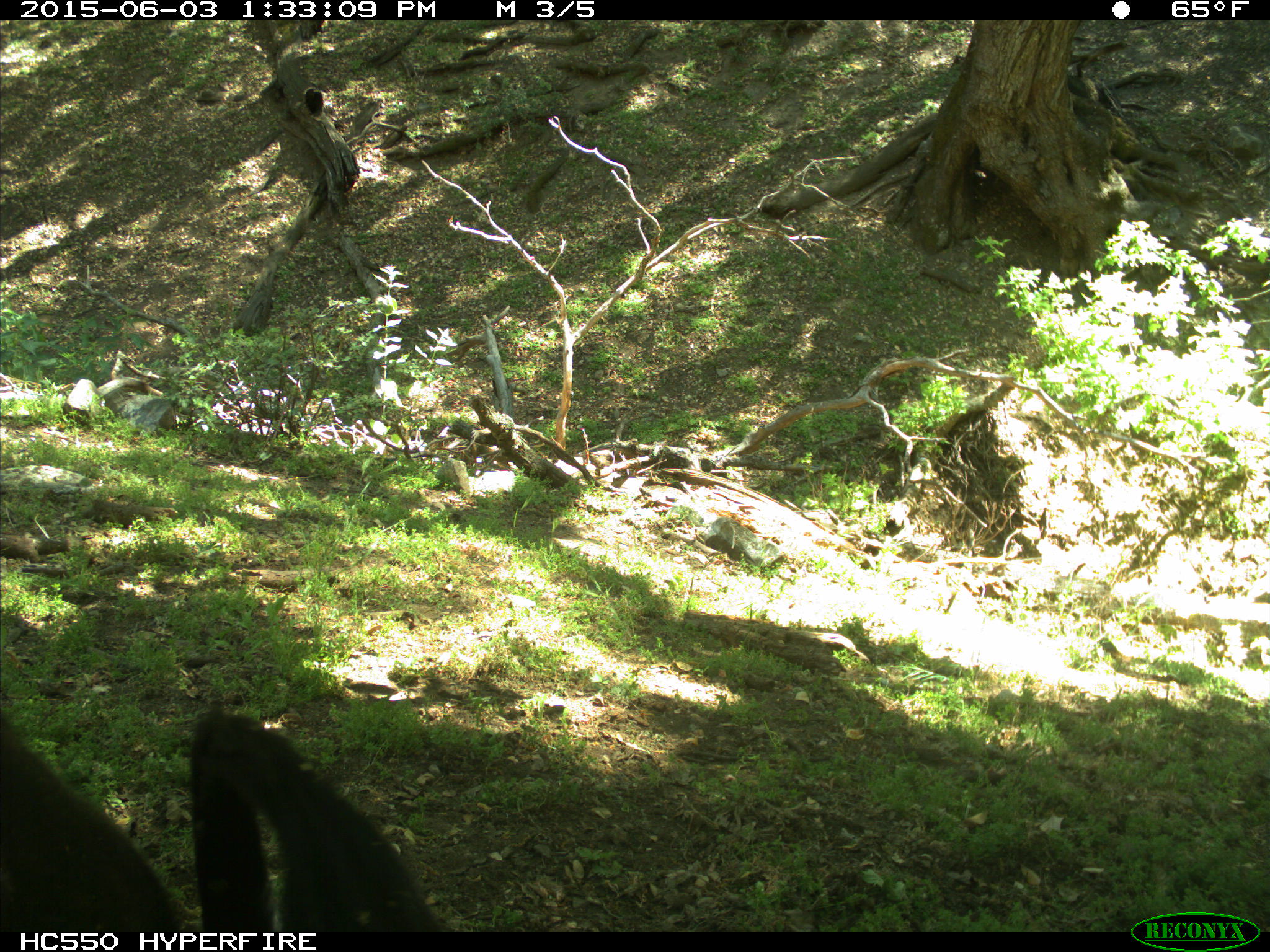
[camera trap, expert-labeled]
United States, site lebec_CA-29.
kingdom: Animalia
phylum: Chordata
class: Mammalia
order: Artiodactyla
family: Bovidae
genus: Bos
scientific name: Bos taurus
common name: domestic cow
Bos taurus (domestic cow).